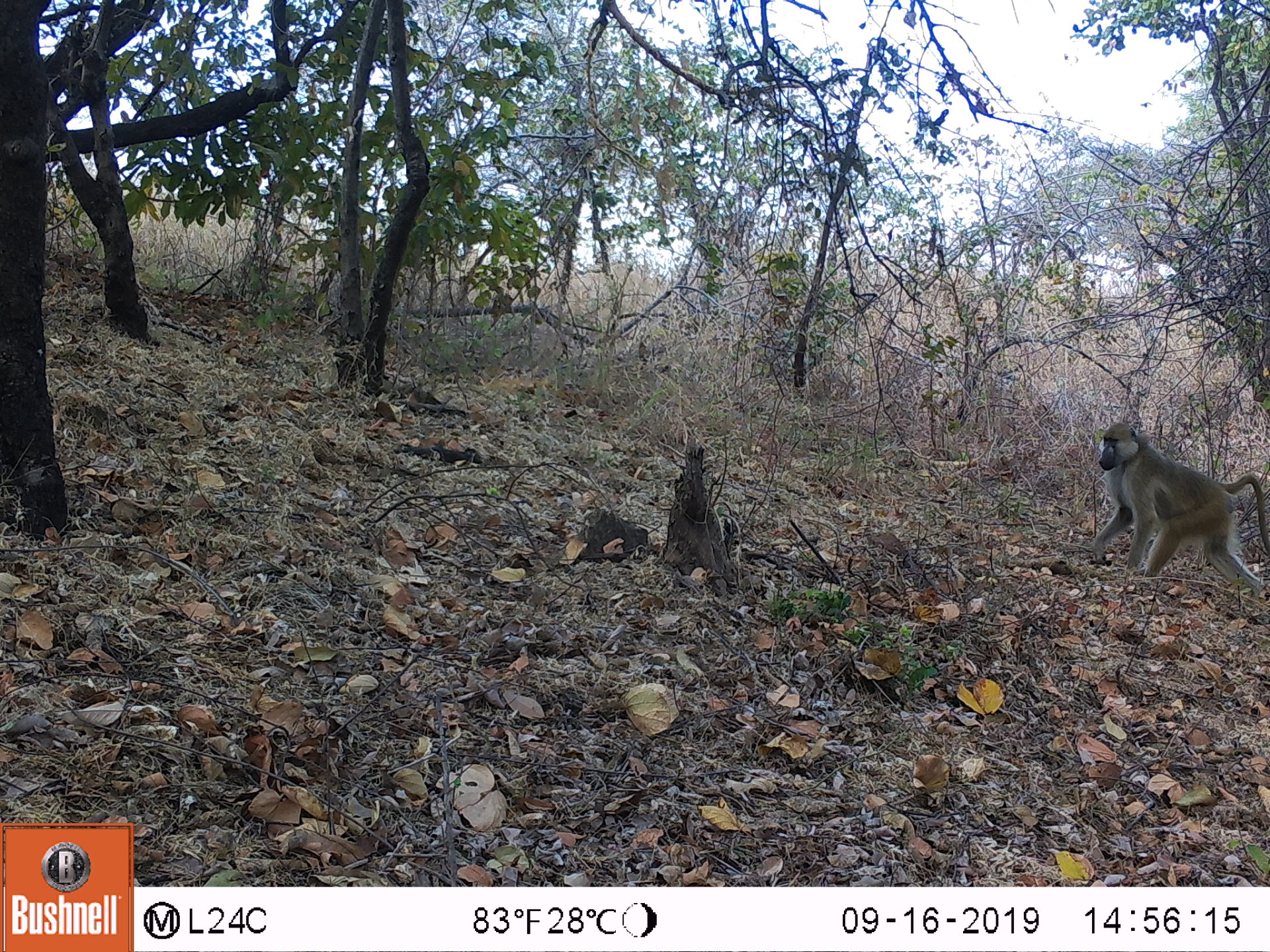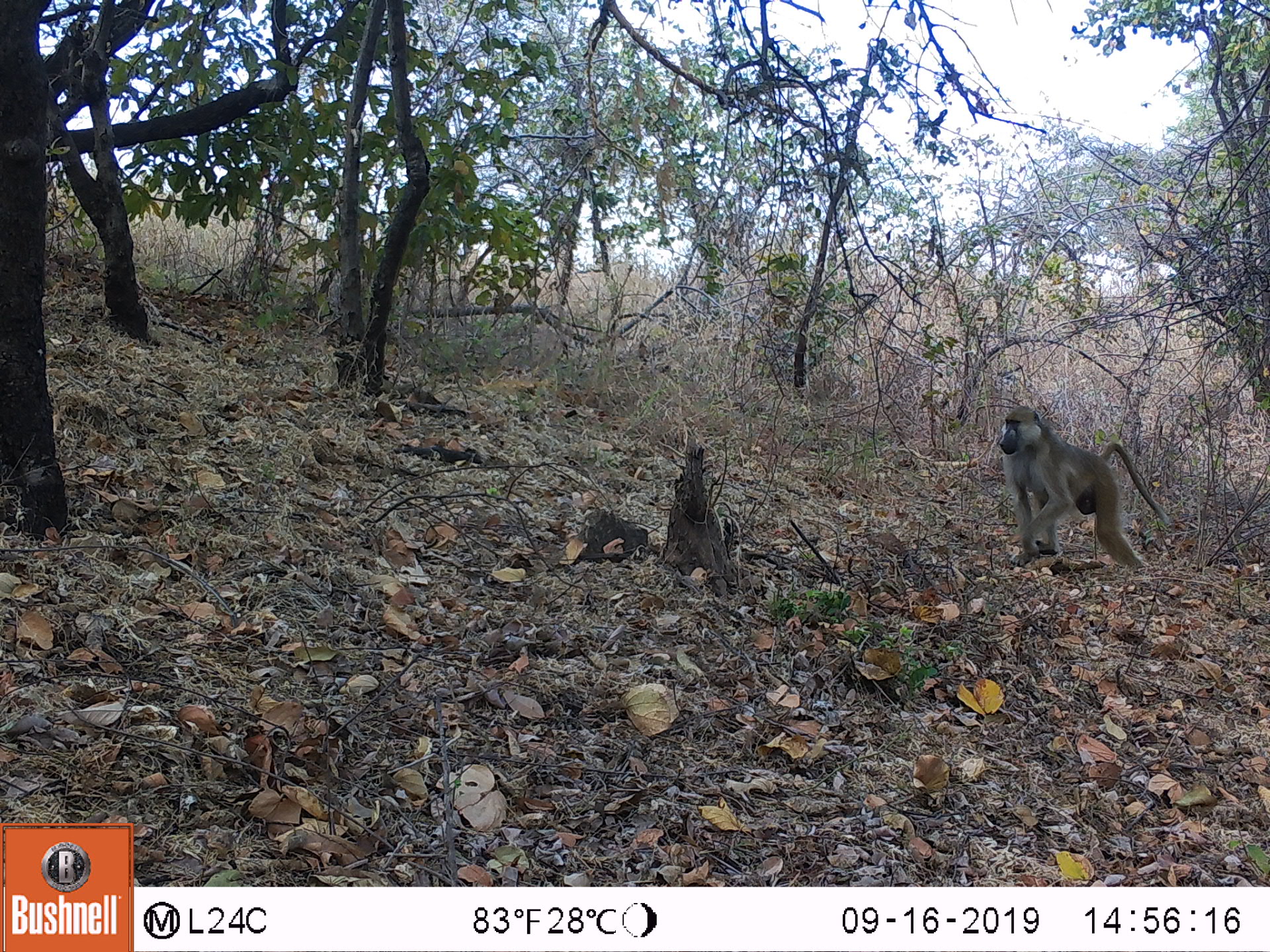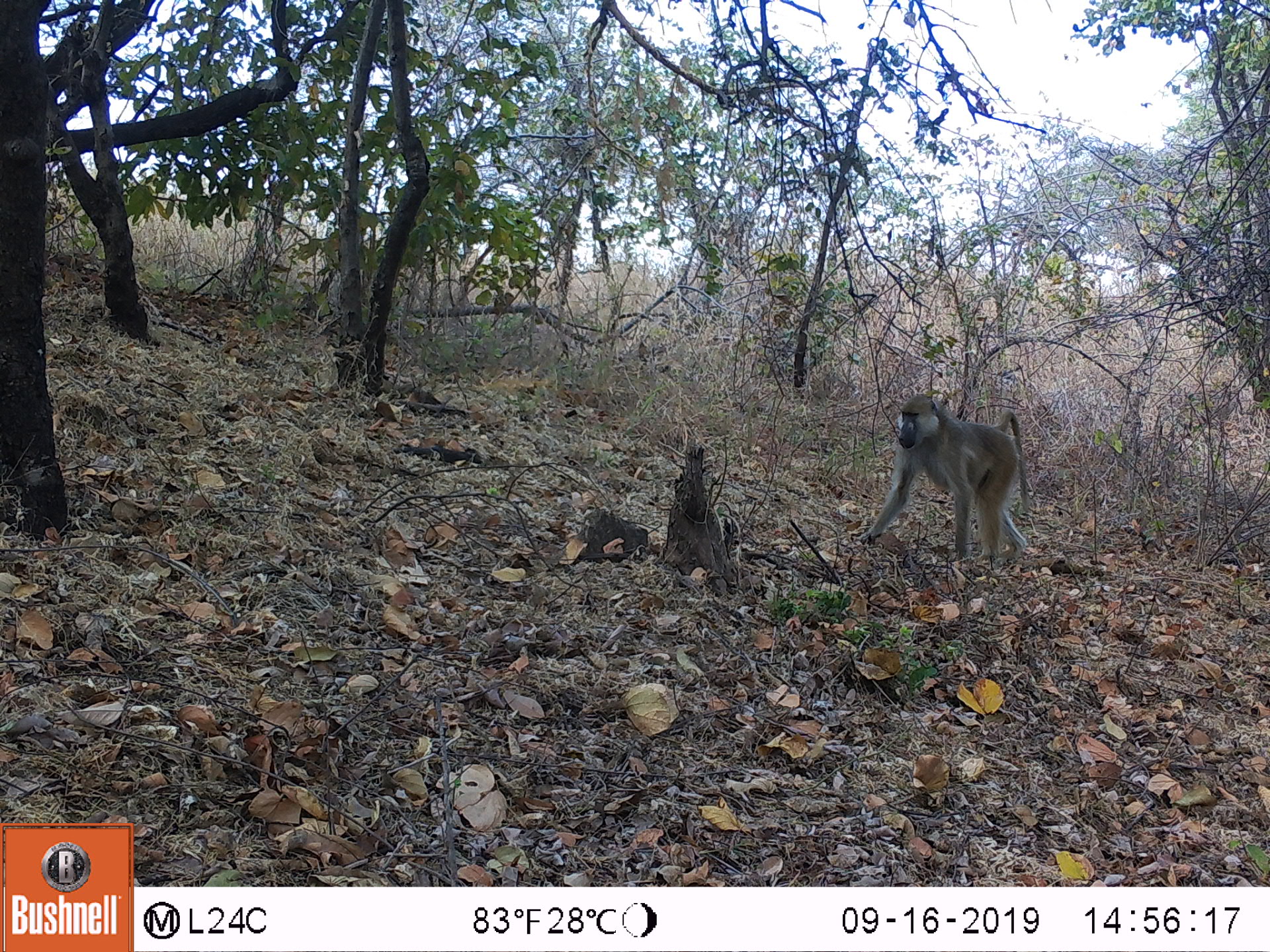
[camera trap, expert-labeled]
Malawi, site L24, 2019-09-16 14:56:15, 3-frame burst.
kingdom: Animalia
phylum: Chordata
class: Mammalia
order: Primates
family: Cercopithecidae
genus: Papio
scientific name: Papio cynocephalus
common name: yellow baboon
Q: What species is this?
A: Yellow baboon (Papio cynocephalus).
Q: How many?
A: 1.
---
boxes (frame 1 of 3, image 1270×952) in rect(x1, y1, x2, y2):
yellow baboon: rect(1086, 419, 1268, 607)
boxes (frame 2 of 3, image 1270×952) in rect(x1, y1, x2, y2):
yellow baboon: rect(991, 396, 1160, 576)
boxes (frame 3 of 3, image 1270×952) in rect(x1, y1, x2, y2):
yellow baboon: rect(863, 387, 1030, 564)